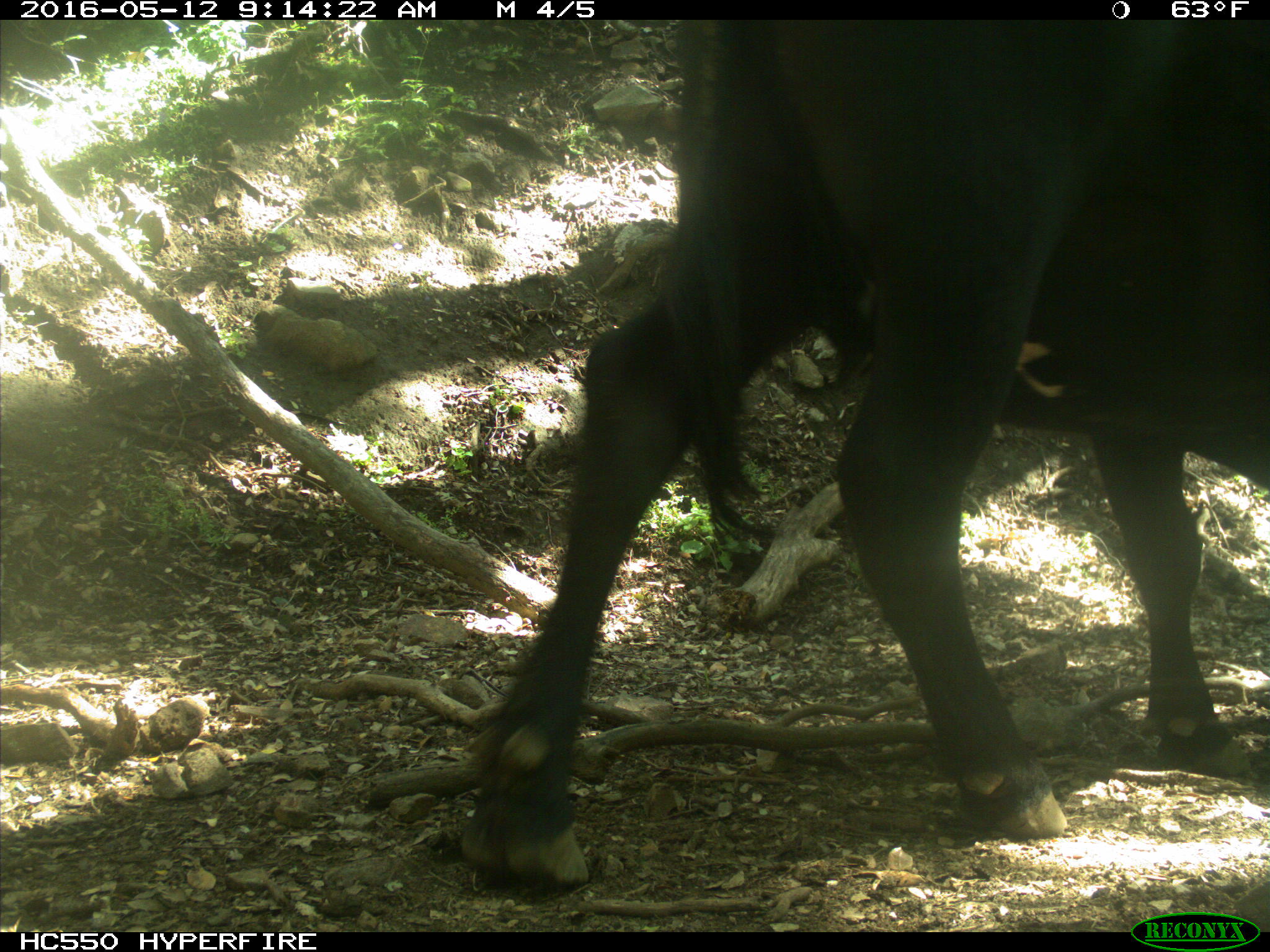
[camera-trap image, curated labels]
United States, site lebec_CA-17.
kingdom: Animalia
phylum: Chordata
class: Mammalia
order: Artiodactyla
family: Bovidae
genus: Bos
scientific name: Bos taurus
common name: domestic cow